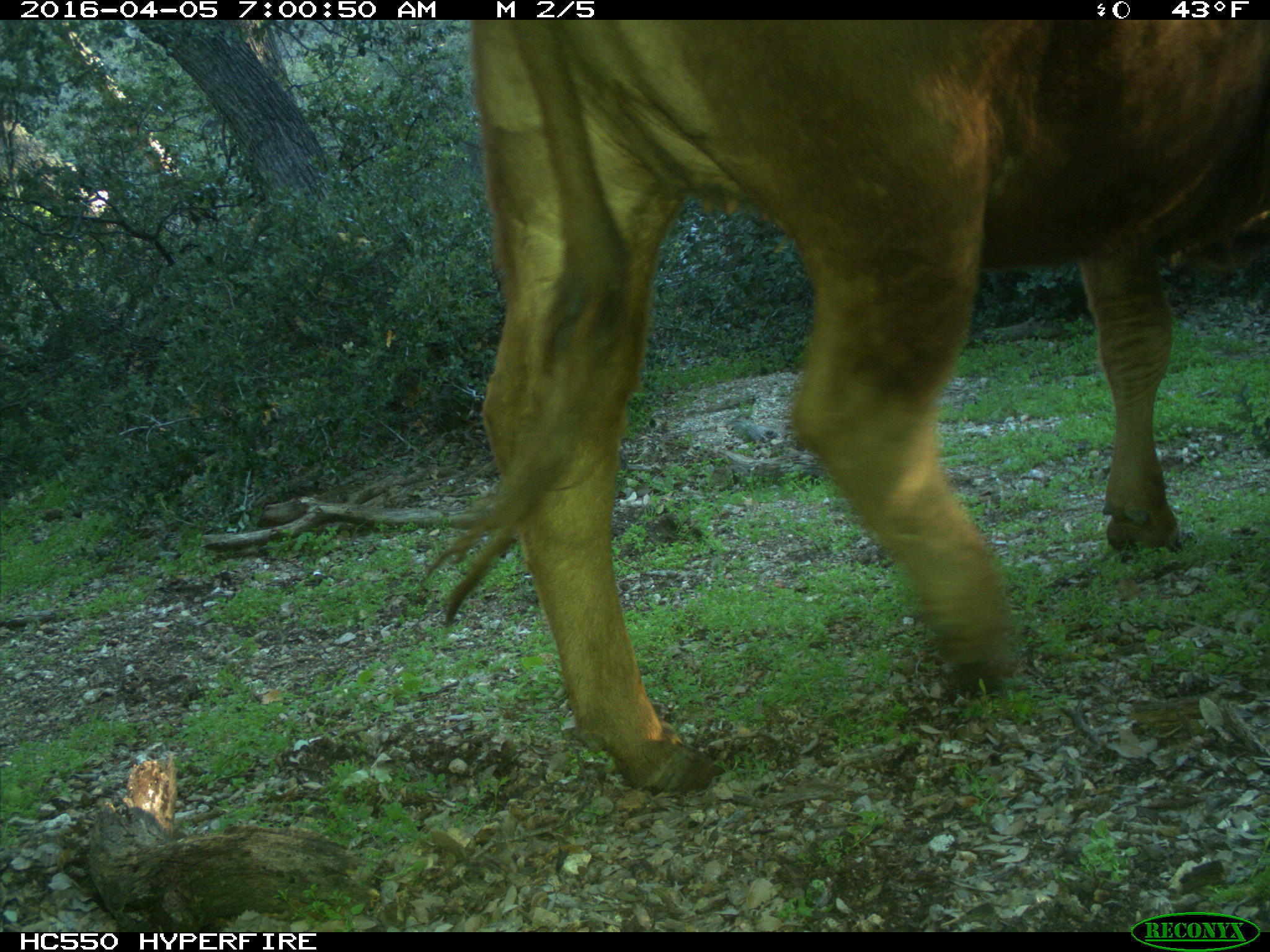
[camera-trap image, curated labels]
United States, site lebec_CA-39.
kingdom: Animalia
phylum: Chordata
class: Mammalia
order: Artiodactyla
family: Bovidae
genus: Bos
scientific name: Bos taurus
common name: domestic cow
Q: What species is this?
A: Bos taurus (domestic cow).